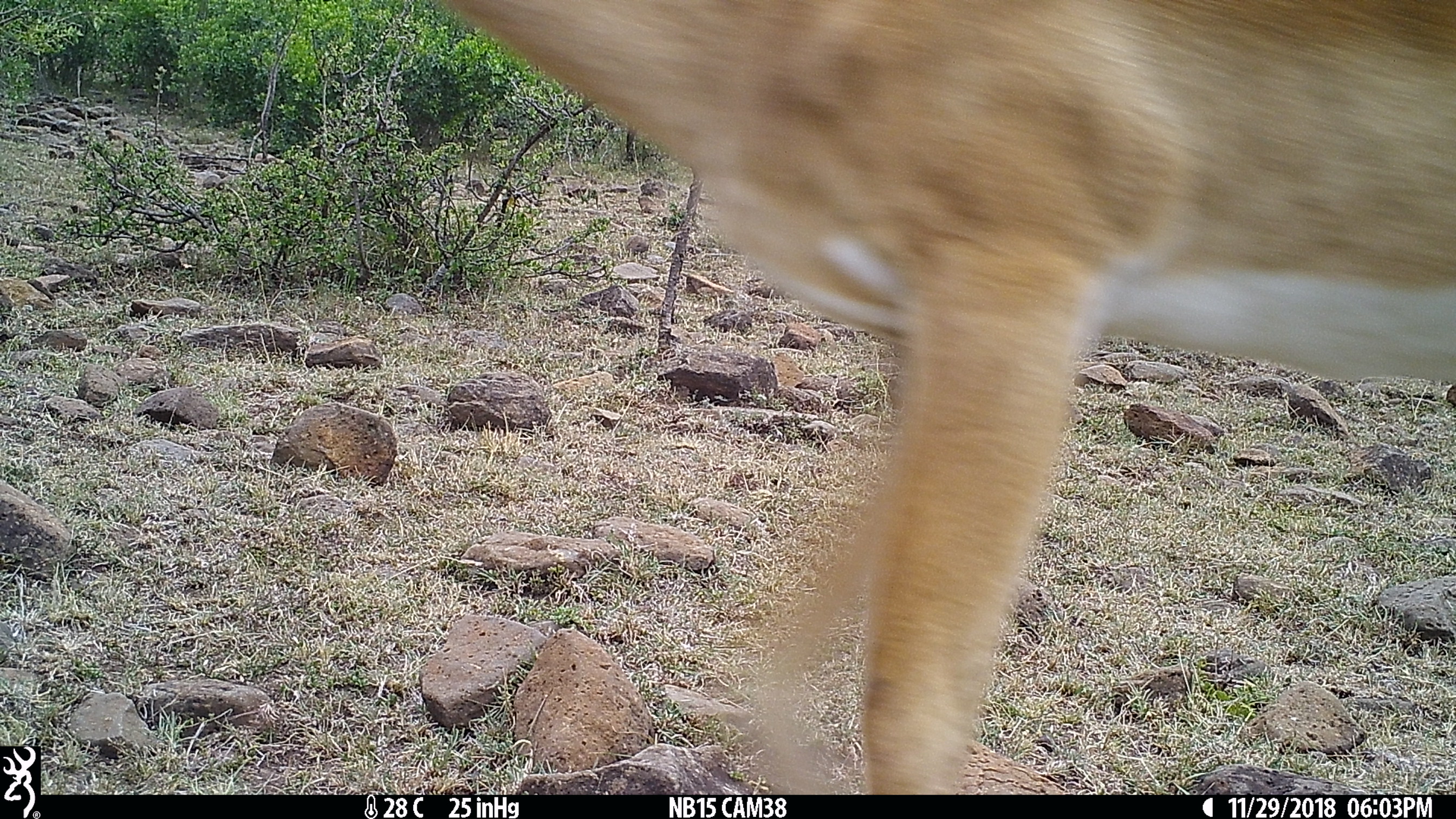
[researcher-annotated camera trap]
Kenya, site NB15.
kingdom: Animalia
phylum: Chordata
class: Mammalia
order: Artiodactyla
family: Bovidae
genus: Aepyceros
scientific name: Aepyceros melampus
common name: impala